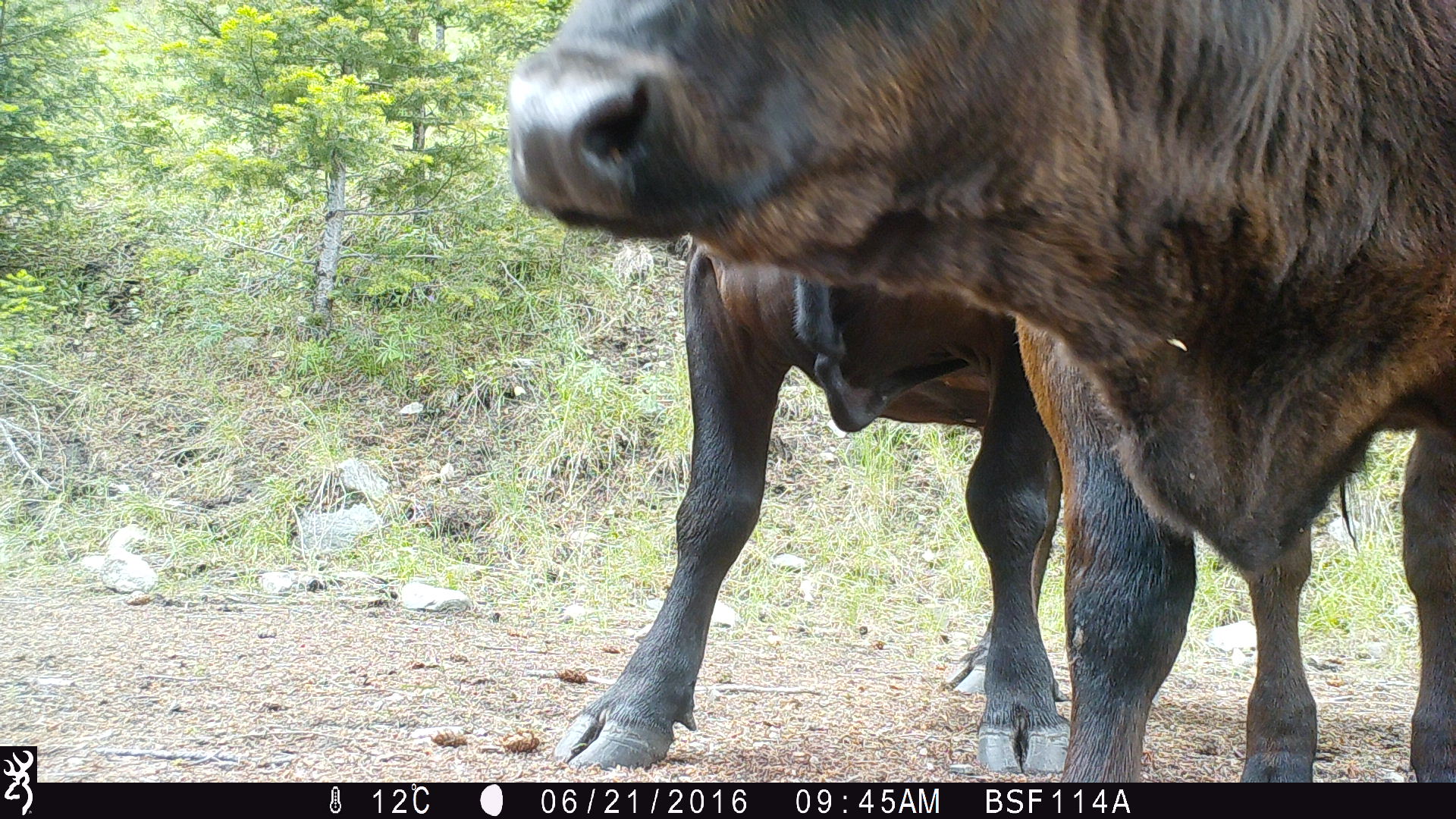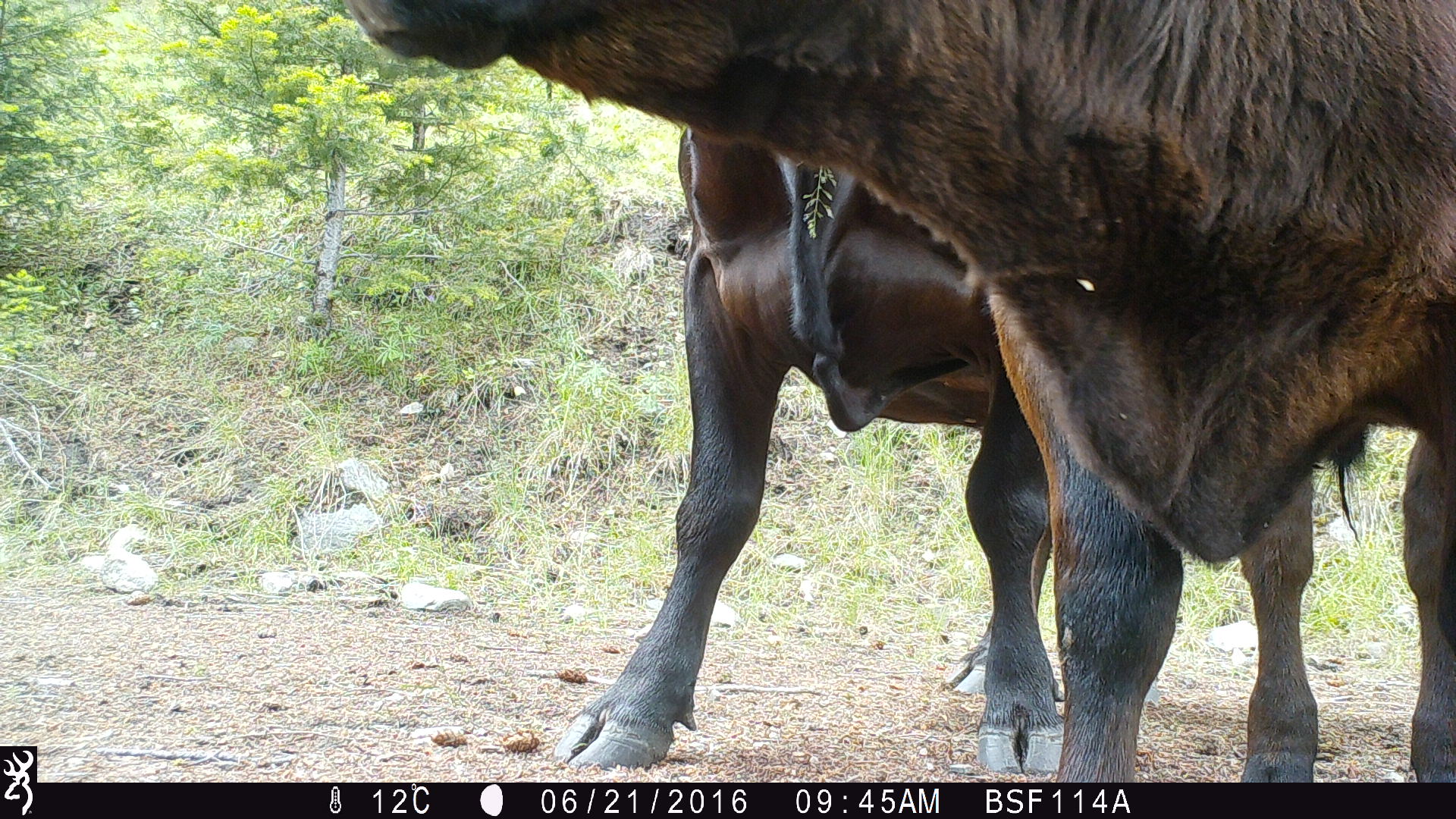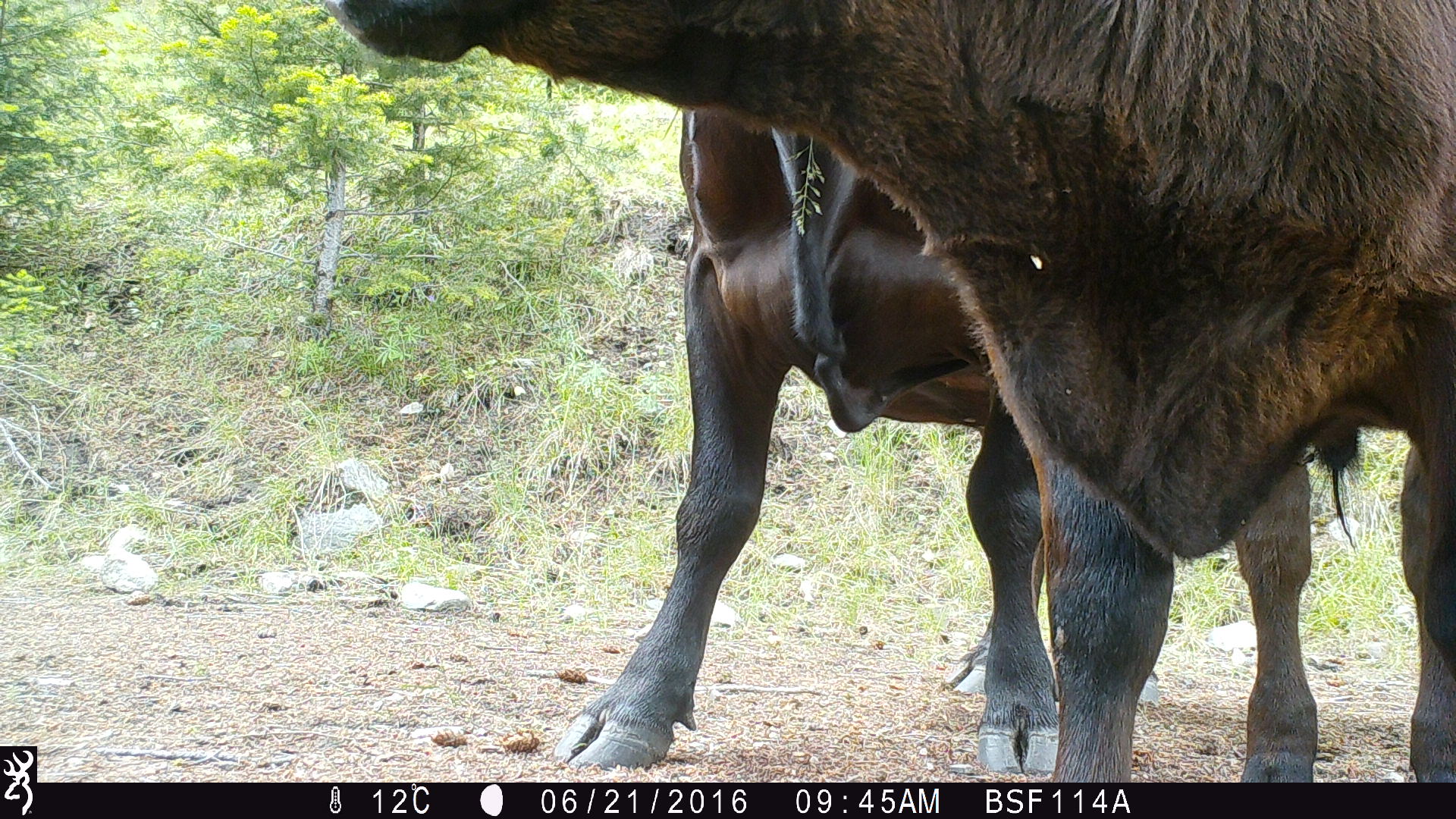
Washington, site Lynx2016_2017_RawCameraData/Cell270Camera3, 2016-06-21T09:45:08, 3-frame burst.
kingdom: Animalia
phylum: Chordata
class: Mammalia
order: Artiodactyla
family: Bovidae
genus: Bos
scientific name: Bos taurus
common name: domestic cattle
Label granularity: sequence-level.